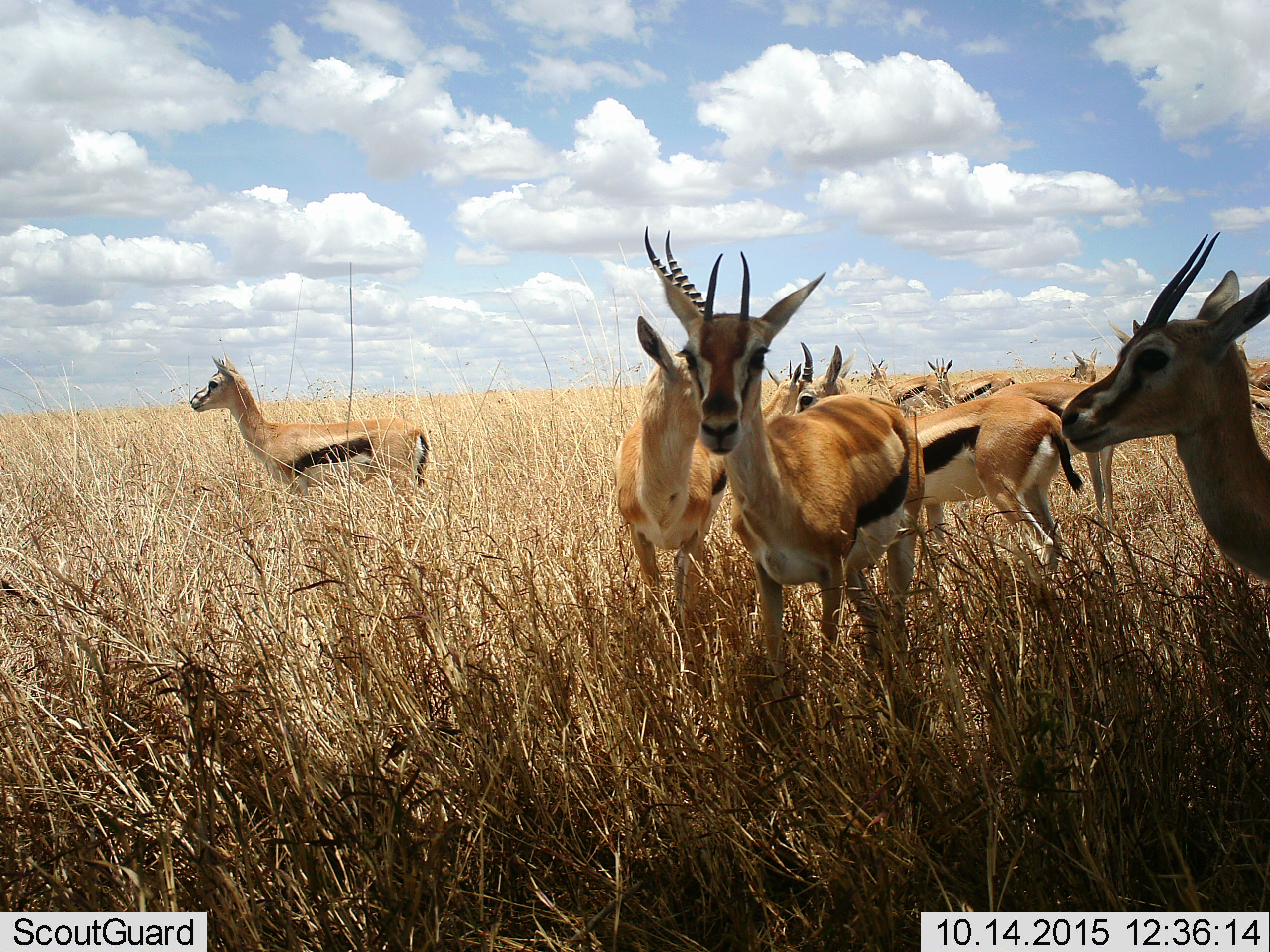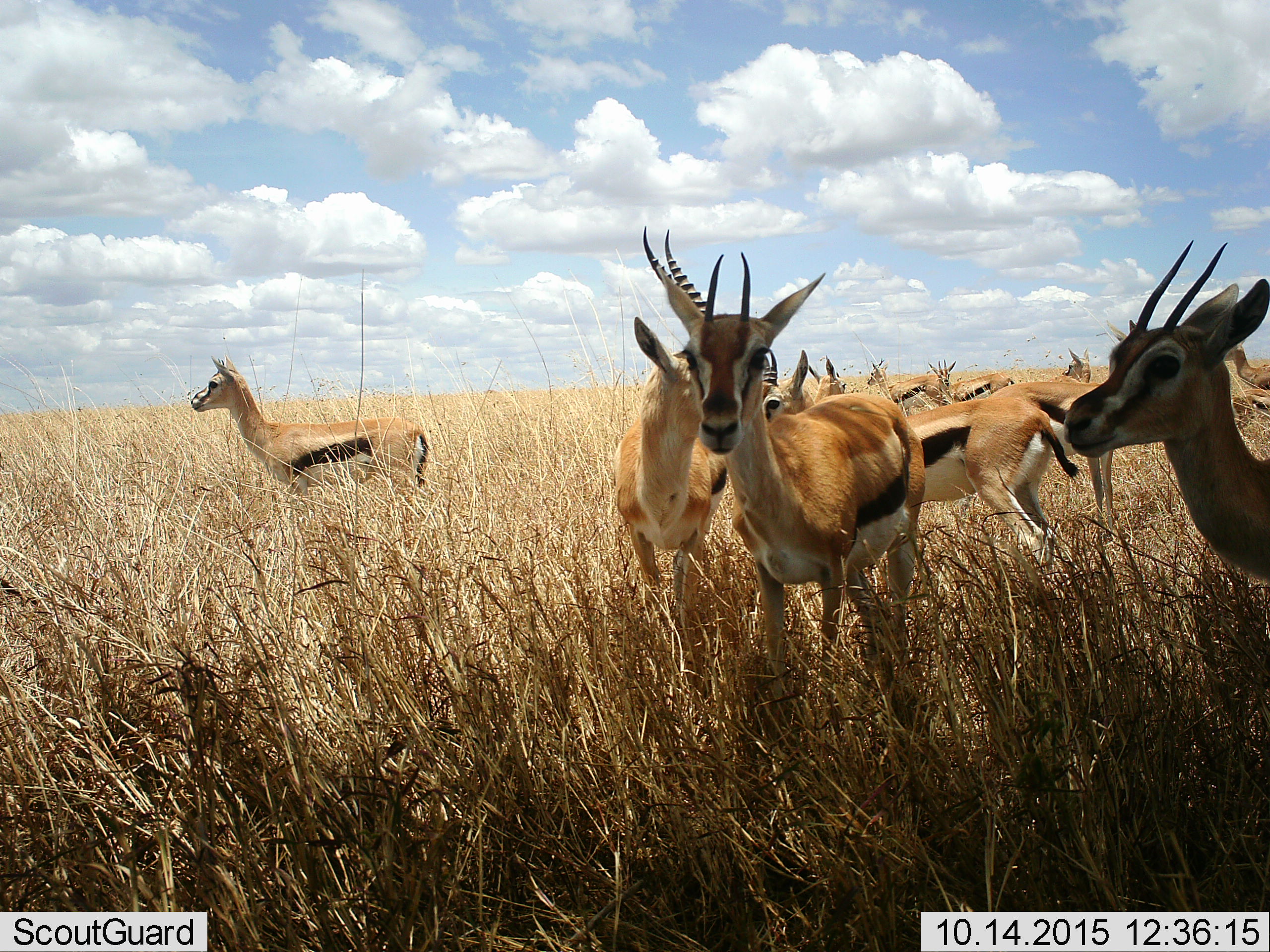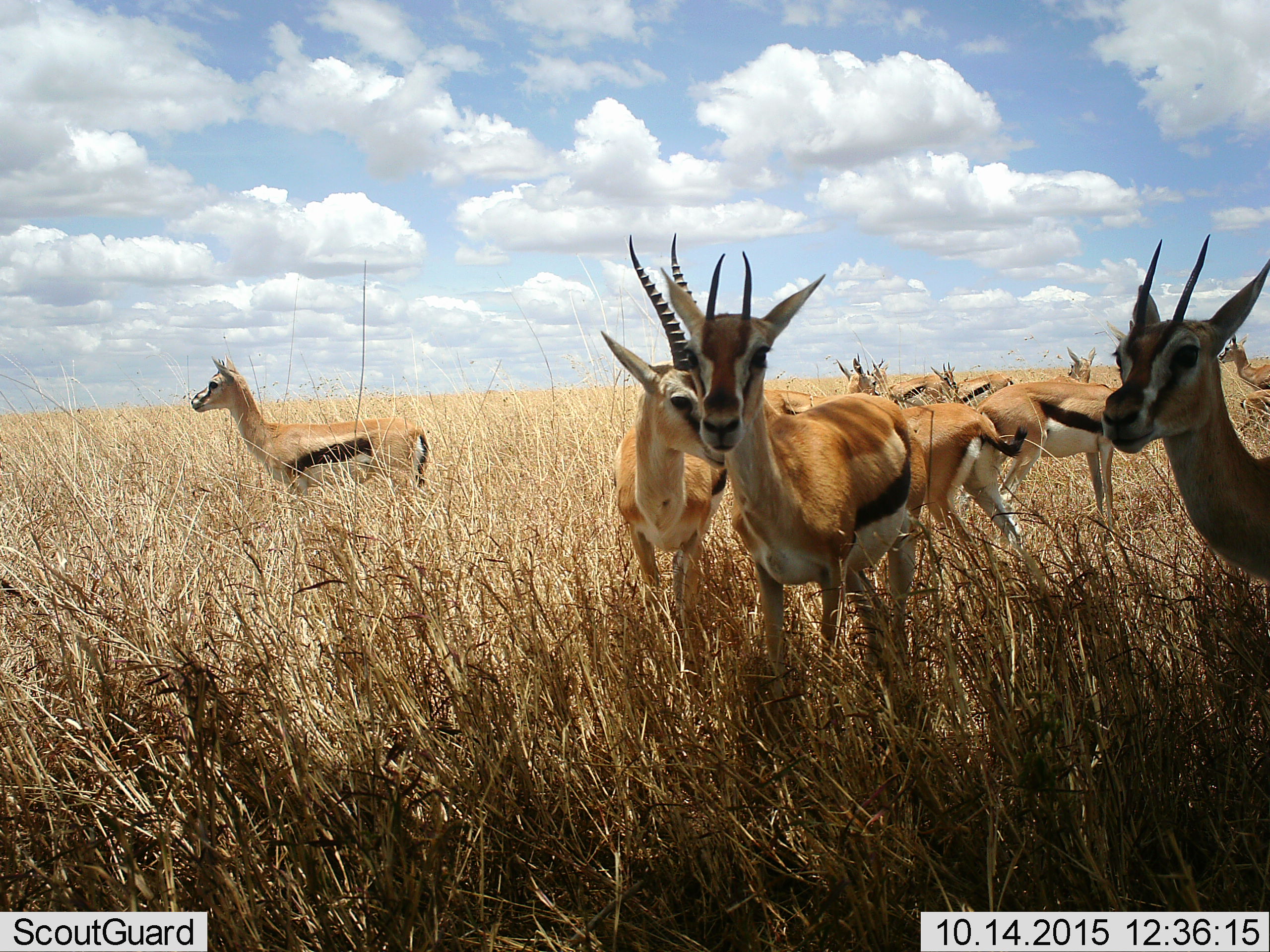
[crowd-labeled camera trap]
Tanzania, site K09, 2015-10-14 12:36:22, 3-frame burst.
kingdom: Animalia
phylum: Chordata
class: Mammalia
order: Artiodactyla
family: Bovidae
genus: Eudorcas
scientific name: Eudorcas thomsonii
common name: thomson's gazelle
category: gazellethomsons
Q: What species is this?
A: Gazellethomsons (thomson's gazelle) (Eudorcas thomsonii).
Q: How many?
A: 11-50.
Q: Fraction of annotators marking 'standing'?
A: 89%.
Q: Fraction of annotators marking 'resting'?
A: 11%.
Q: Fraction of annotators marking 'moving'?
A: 33%.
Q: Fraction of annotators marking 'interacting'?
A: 11%.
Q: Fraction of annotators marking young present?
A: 22%.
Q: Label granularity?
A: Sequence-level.